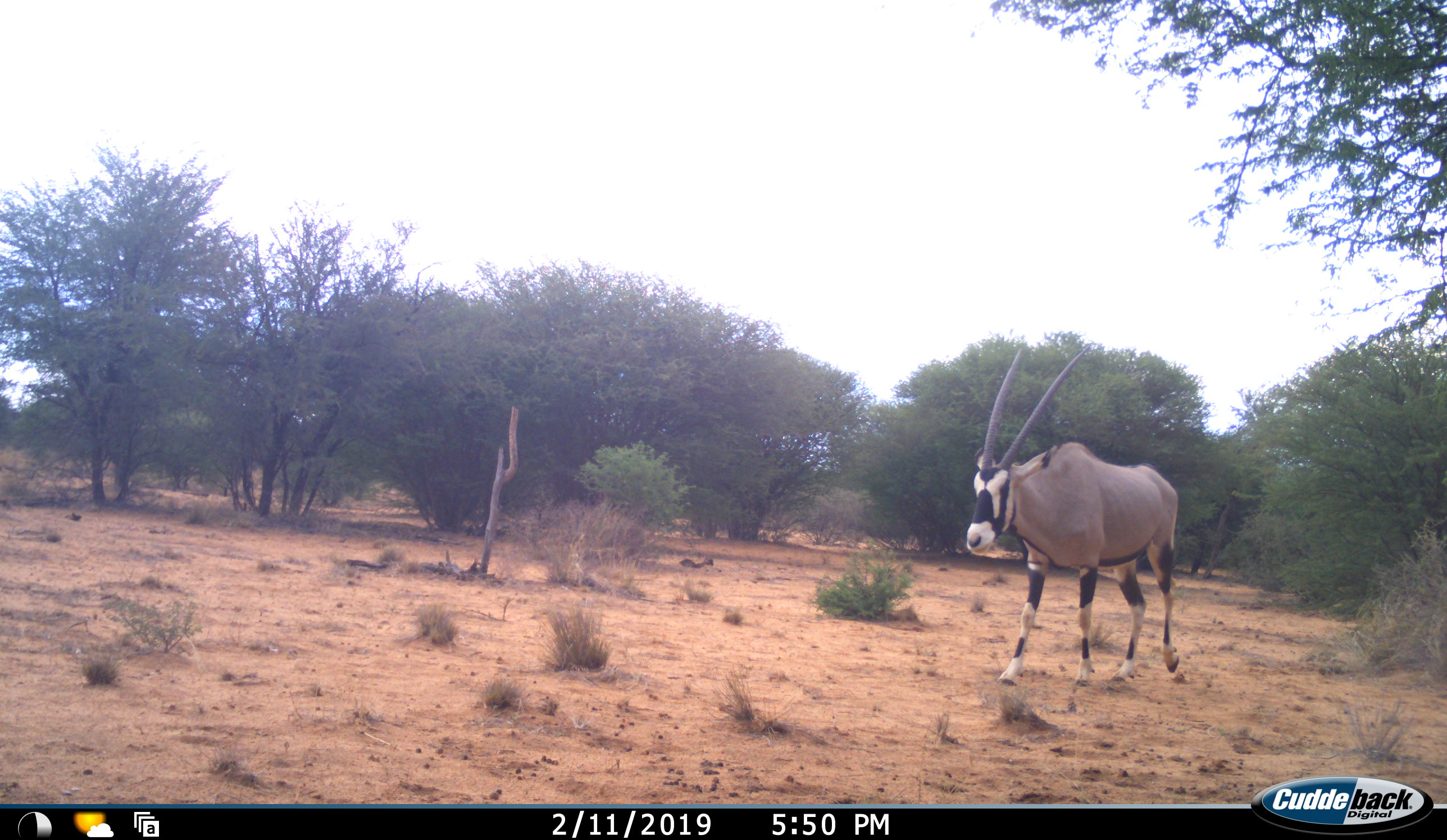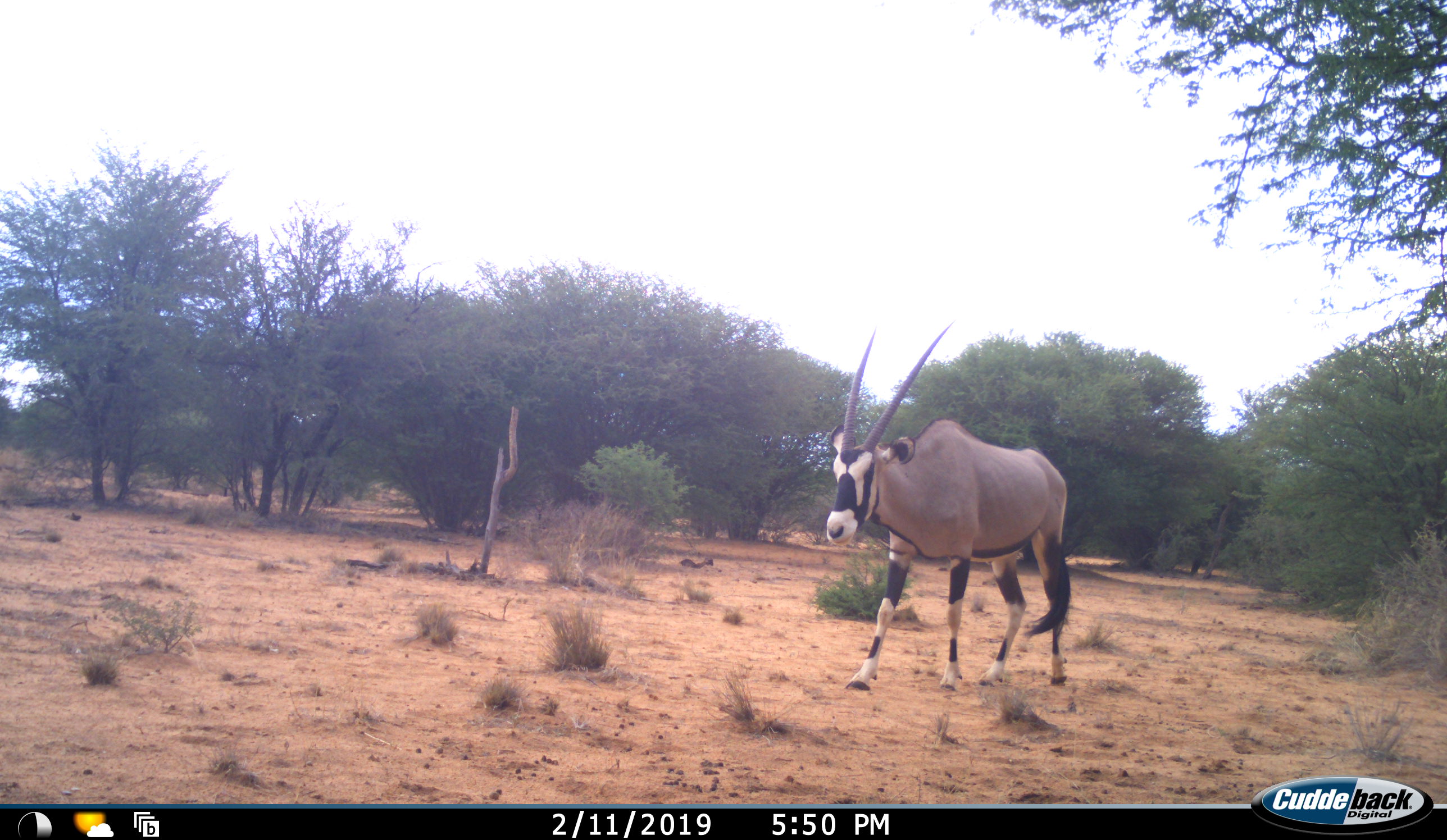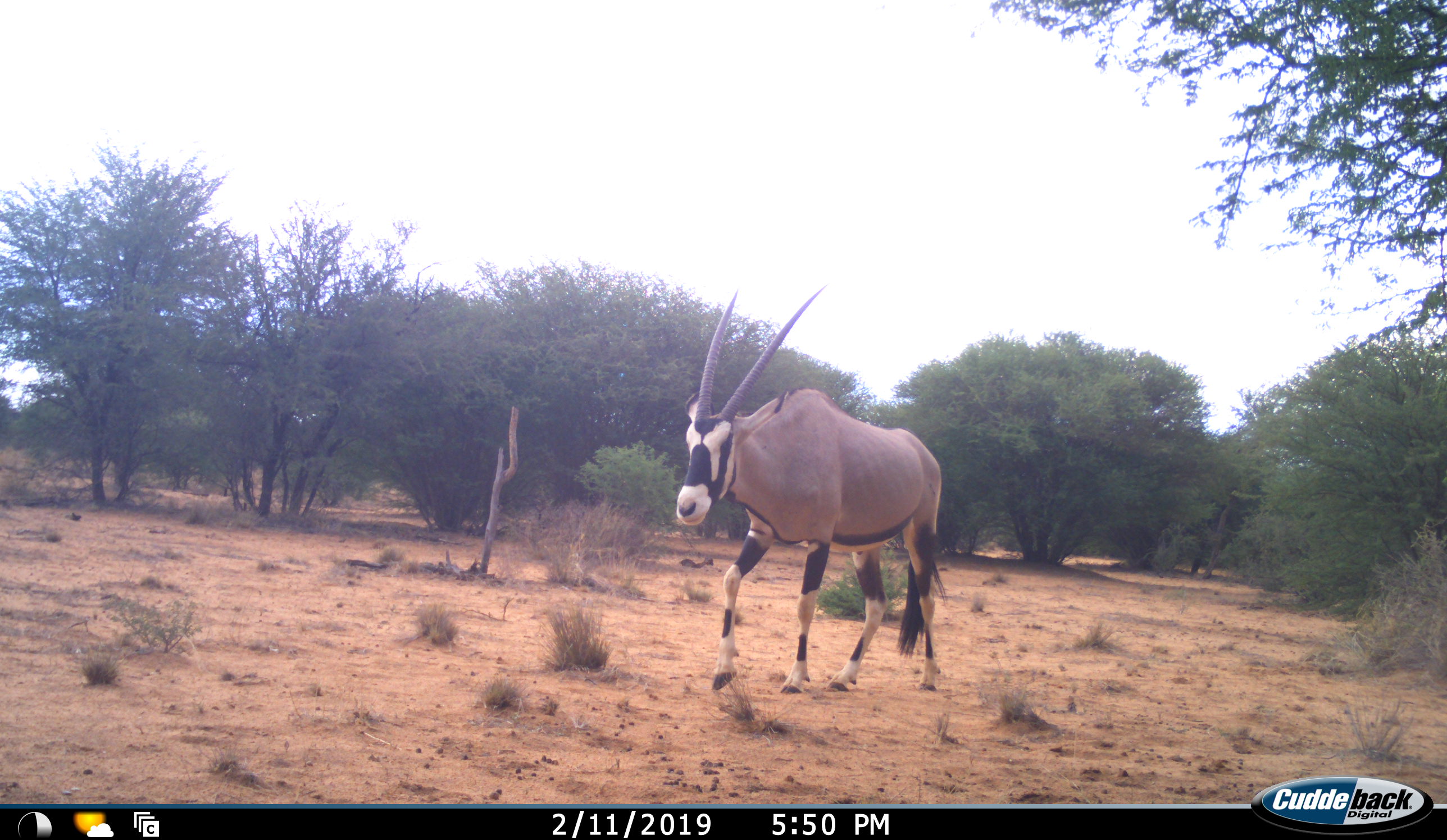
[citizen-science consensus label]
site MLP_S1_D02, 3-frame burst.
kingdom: Animalia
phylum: Chordata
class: Mammalia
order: Artiodactyla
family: Bovidae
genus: Oryx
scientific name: Oryx gazella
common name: gemsbok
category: oryx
Oryx (gemsbok) (Oryx gazella), count 1. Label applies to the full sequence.